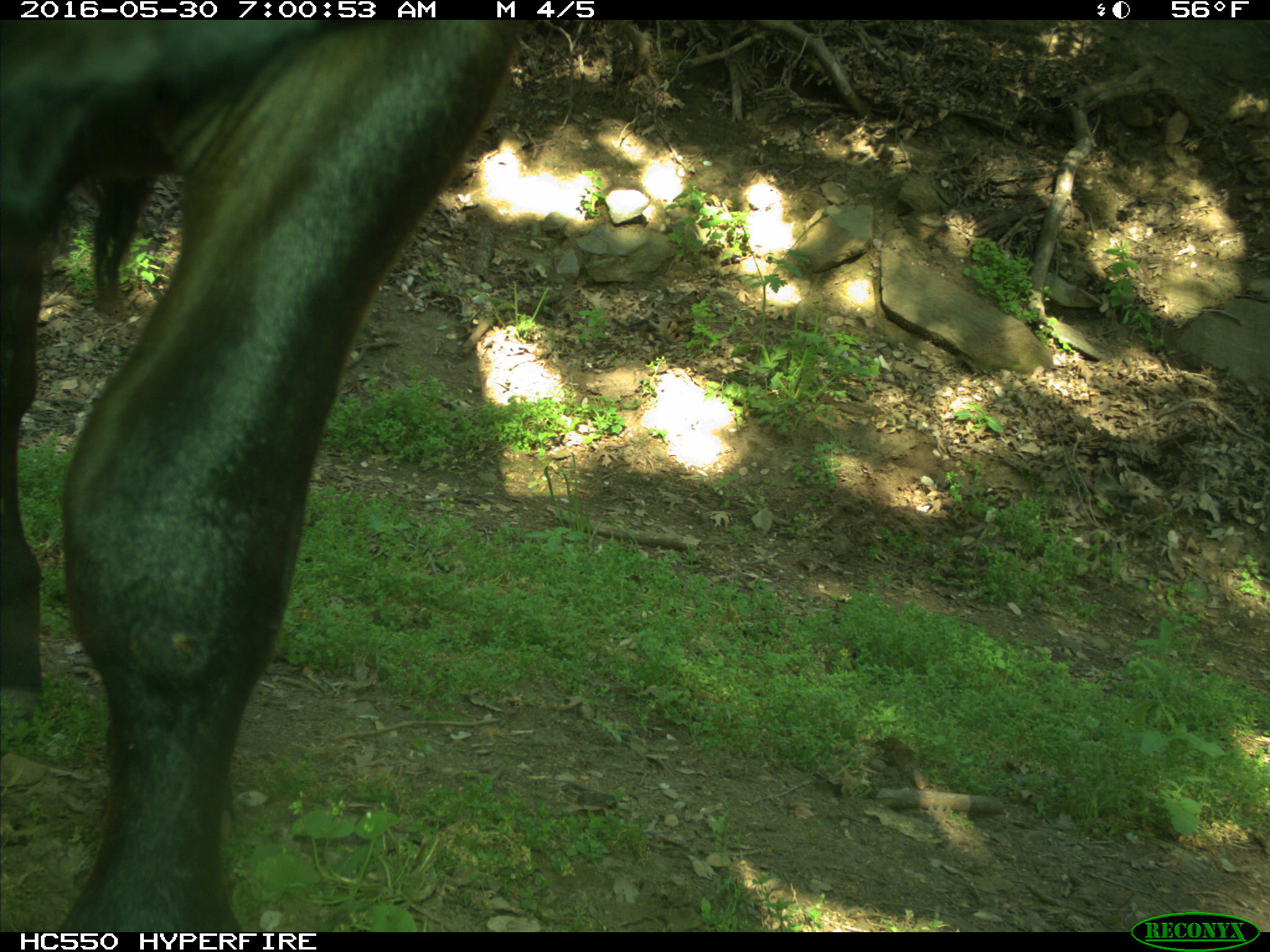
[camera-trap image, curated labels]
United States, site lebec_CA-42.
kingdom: Animalia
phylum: Chordata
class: Mammalia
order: Artiodactyla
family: Bovidae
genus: Bos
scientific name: Bos taurus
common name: domestic cow